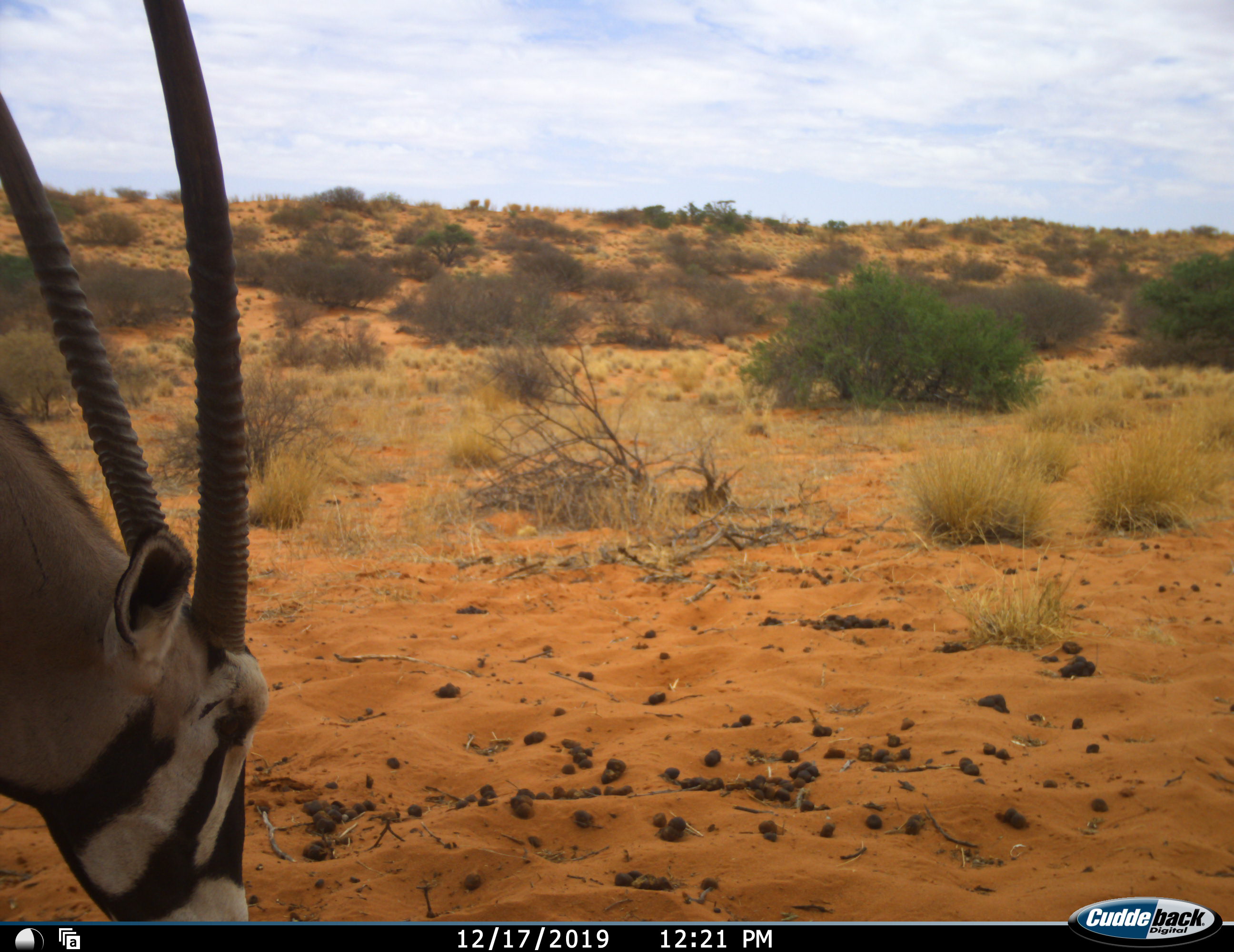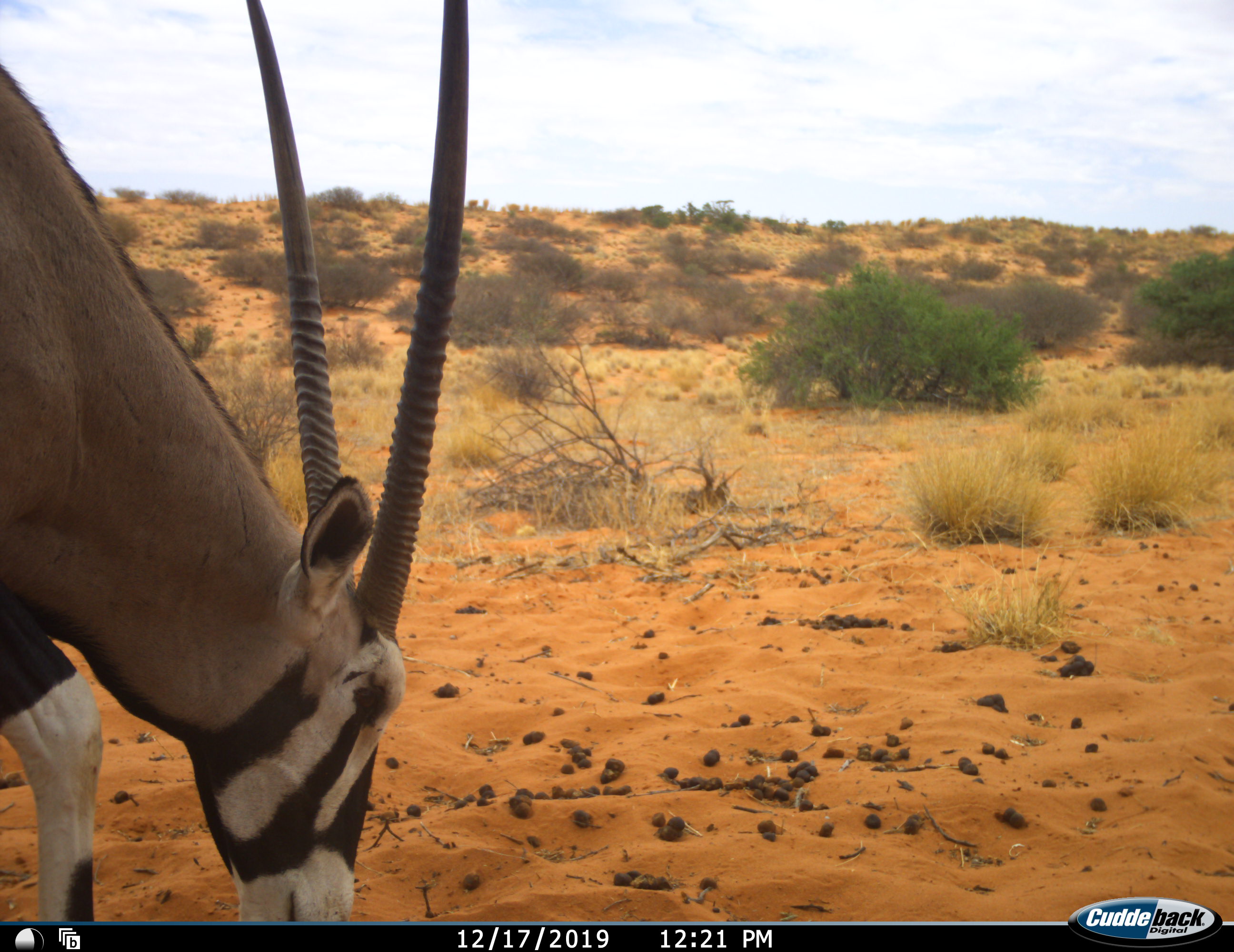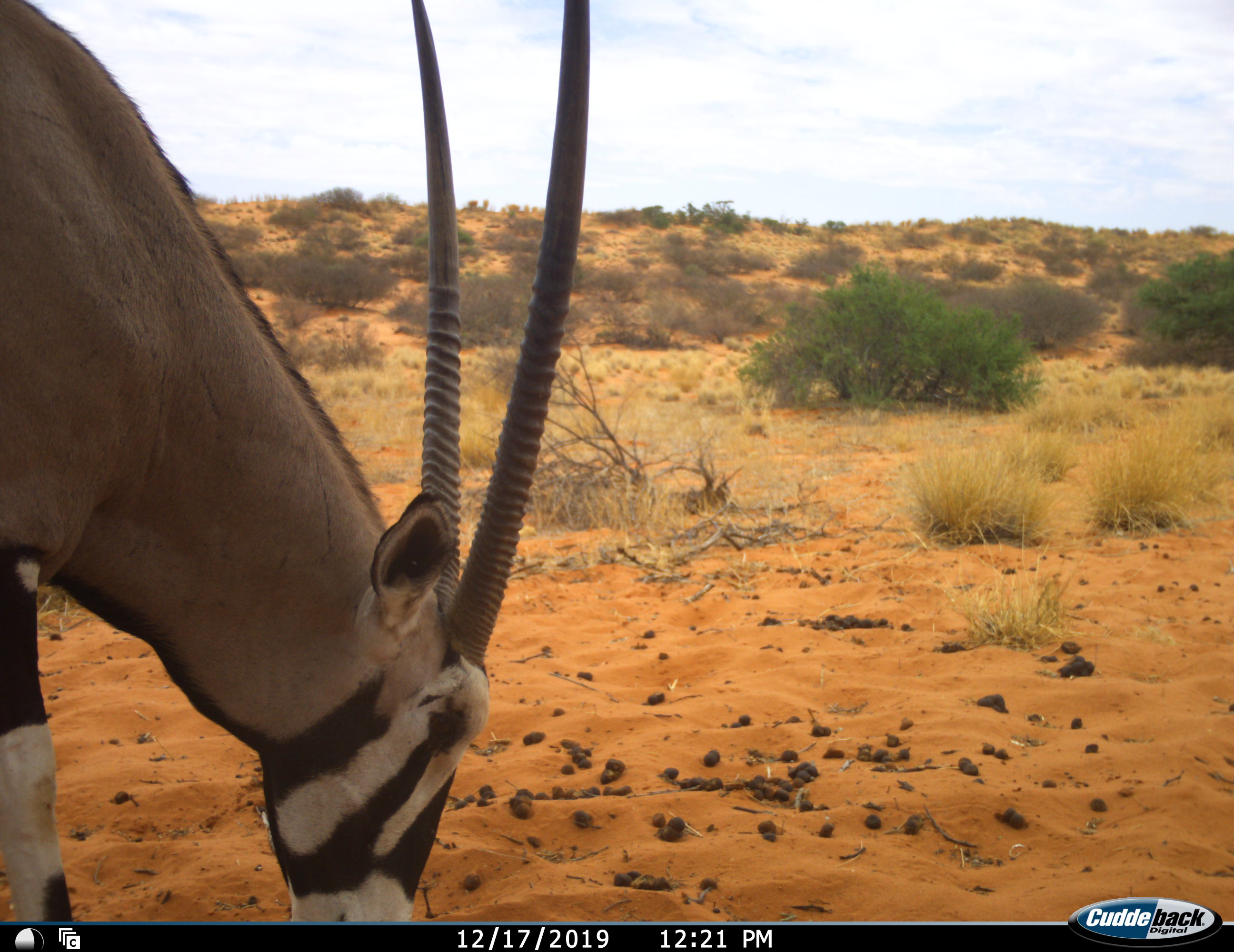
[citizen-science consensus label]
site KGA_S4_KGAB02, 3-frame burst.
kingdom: Animalia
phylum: Chordata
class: Mammalia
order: Artiodactyla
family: Bovidae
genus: Oryx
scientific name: Oryx gazella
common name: gemsbok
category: oryx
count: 1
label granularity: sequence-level